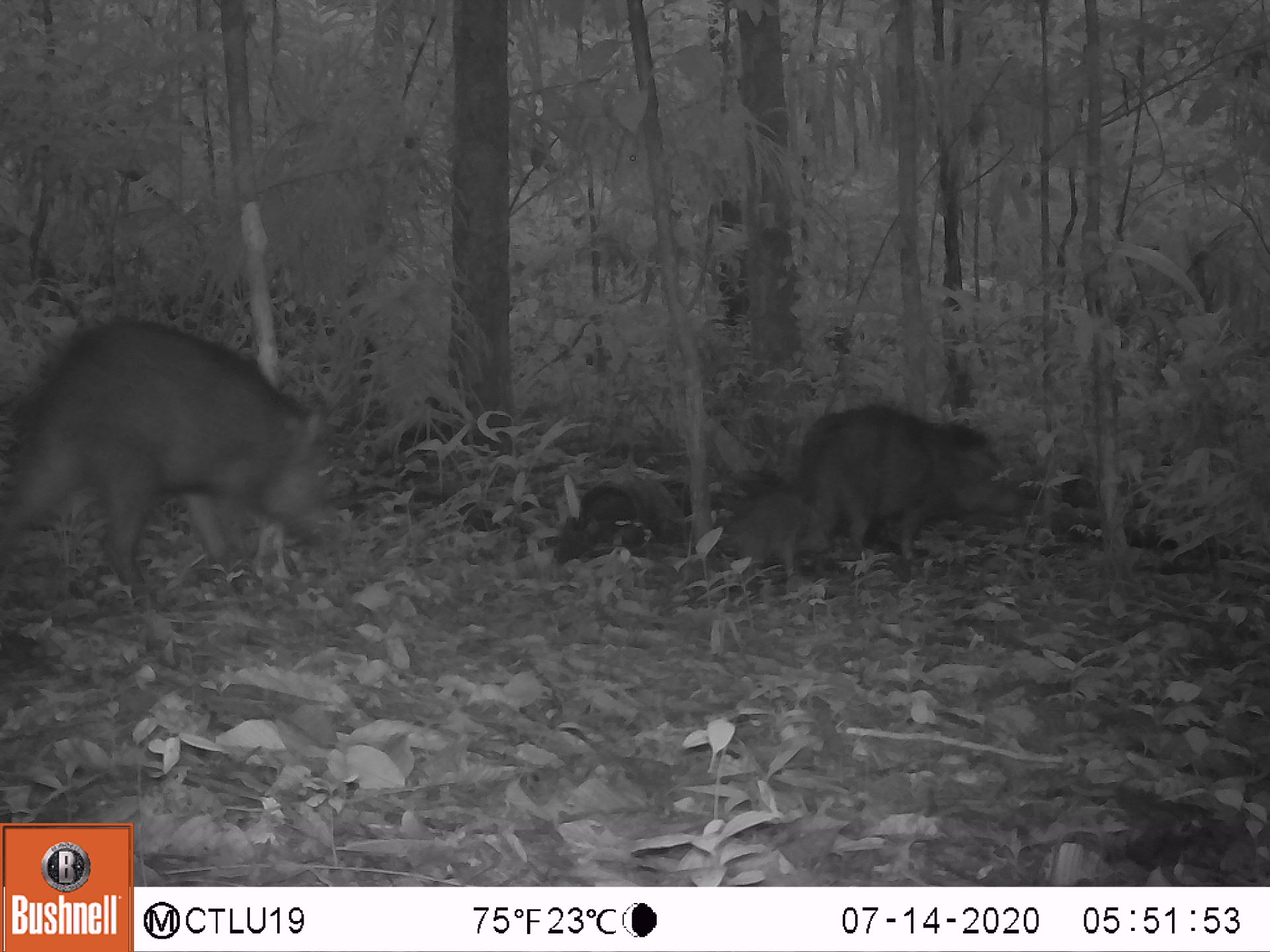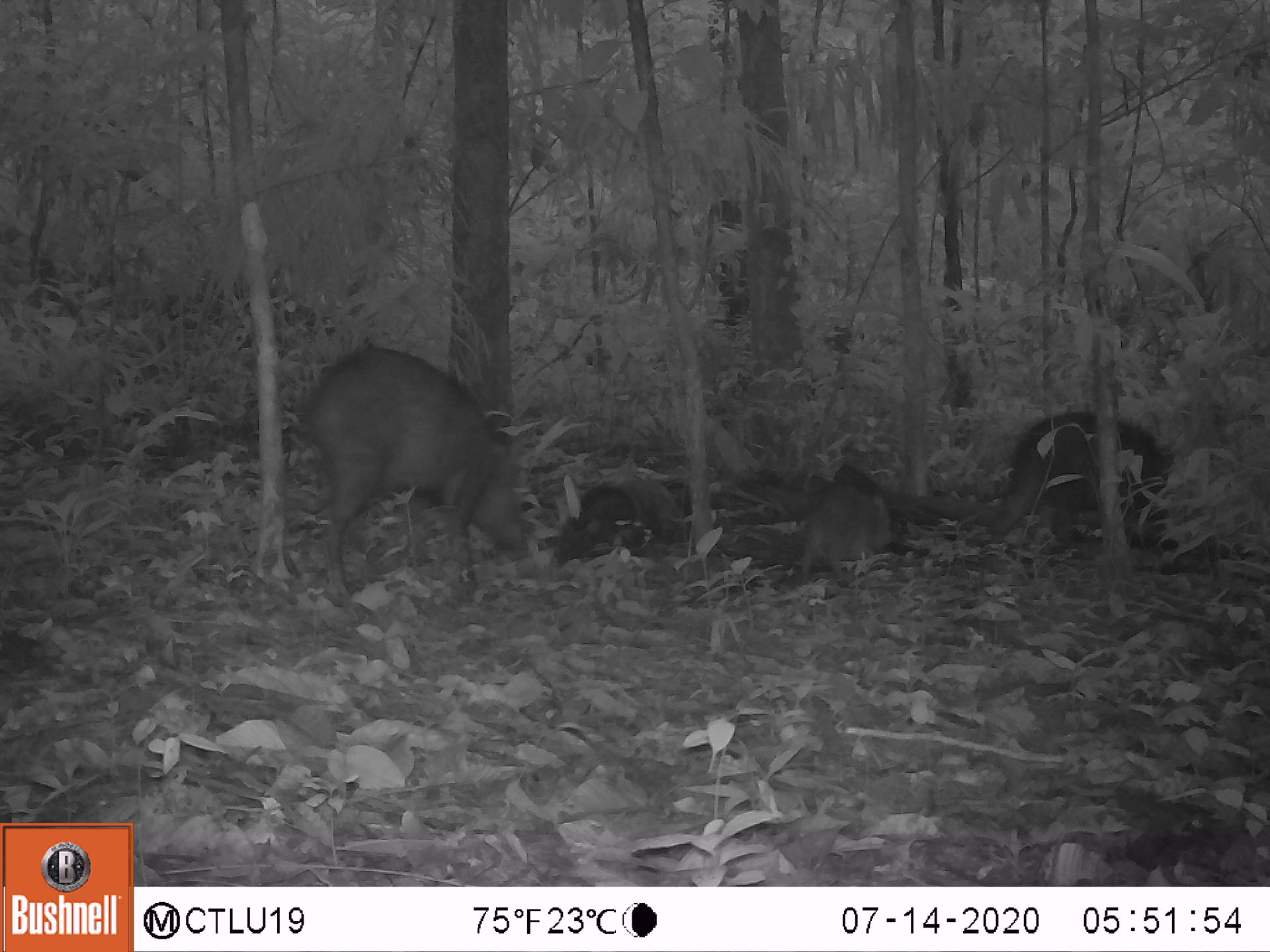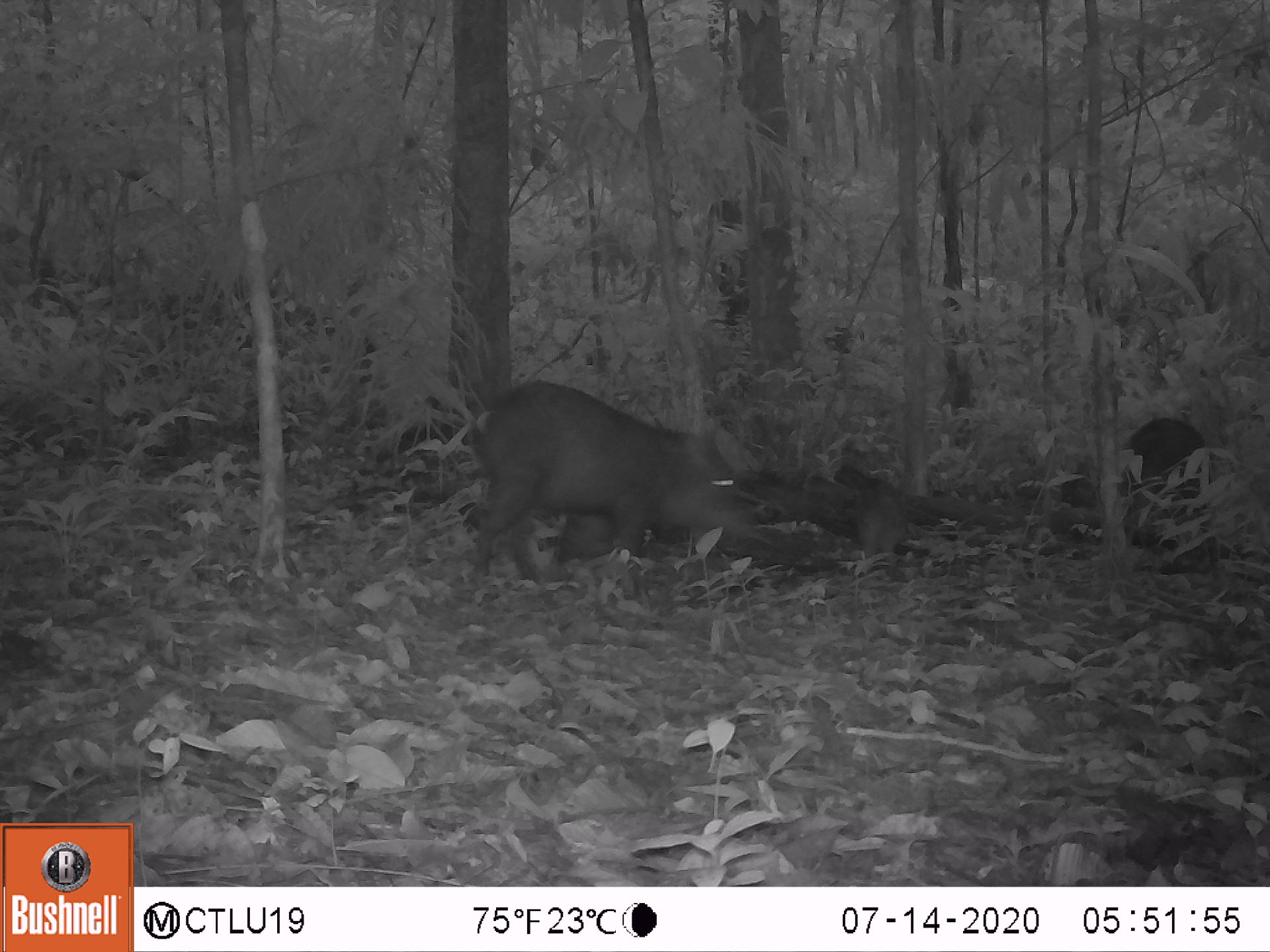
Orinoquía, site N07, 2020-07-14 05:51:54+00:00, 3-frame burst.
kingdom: Animalia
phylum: Chordata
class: Mammalia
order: Artiodactyla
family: Tayassuidae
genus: Pecari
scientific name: Pecari tajacu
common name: collared peccary